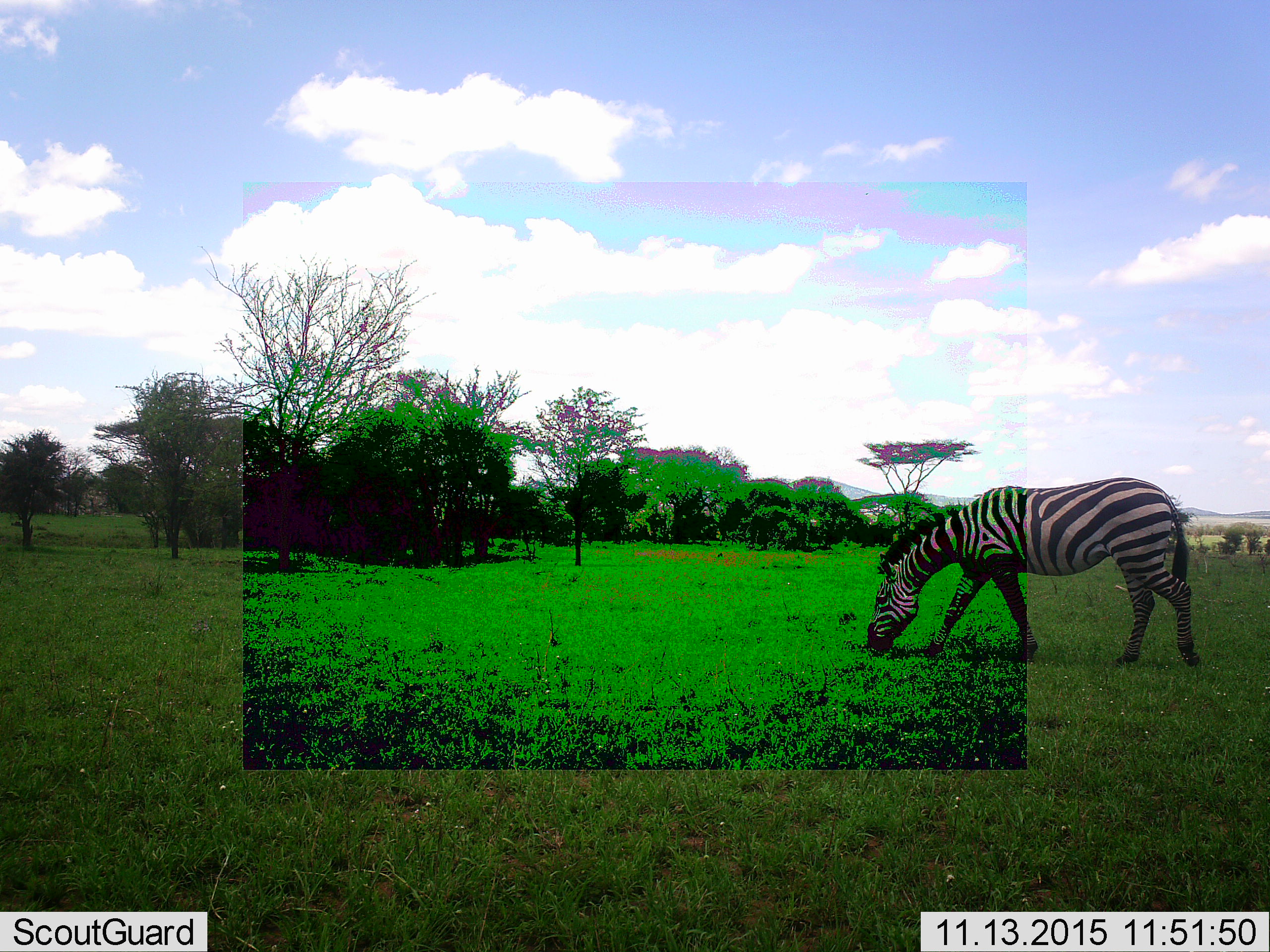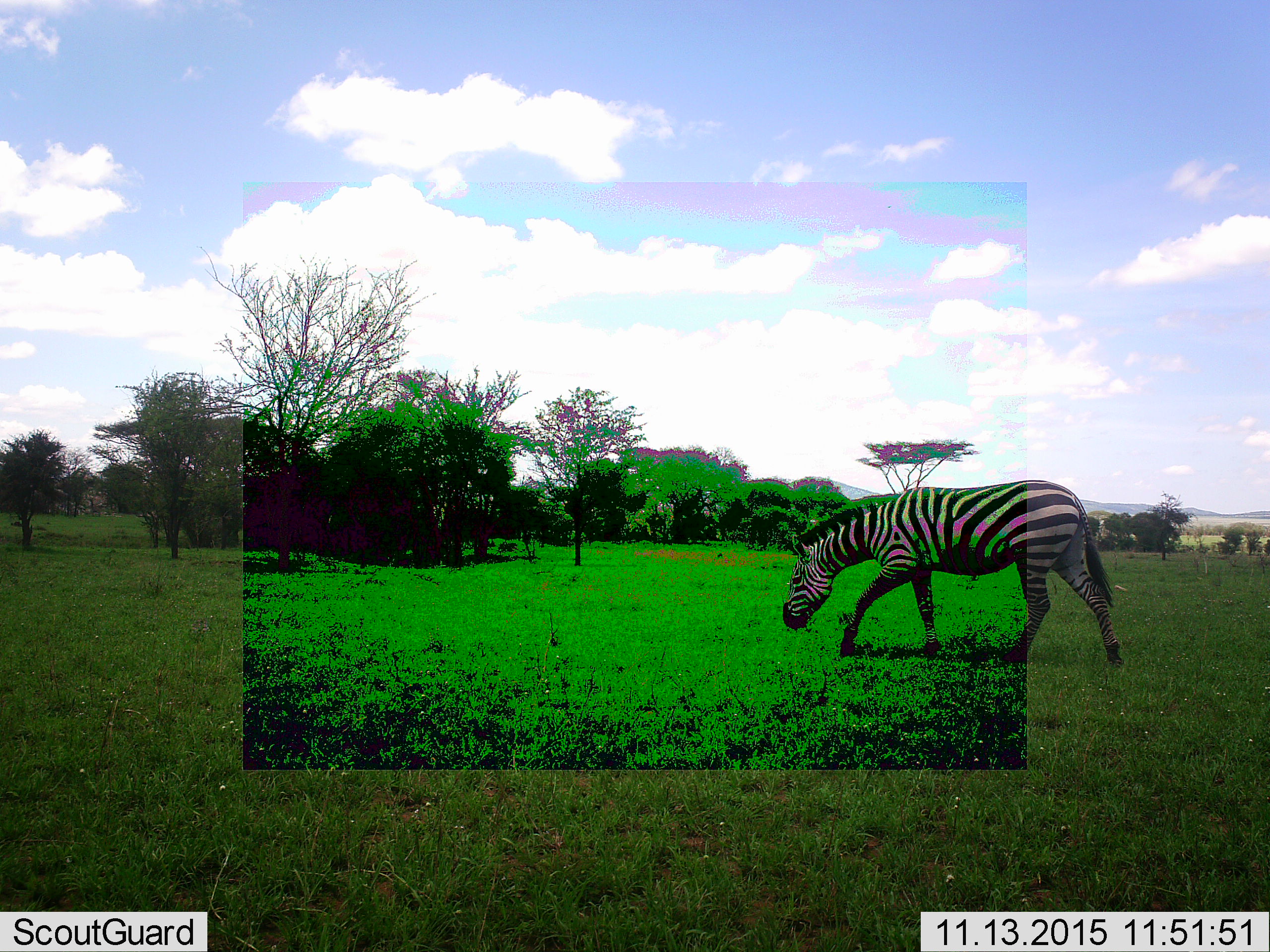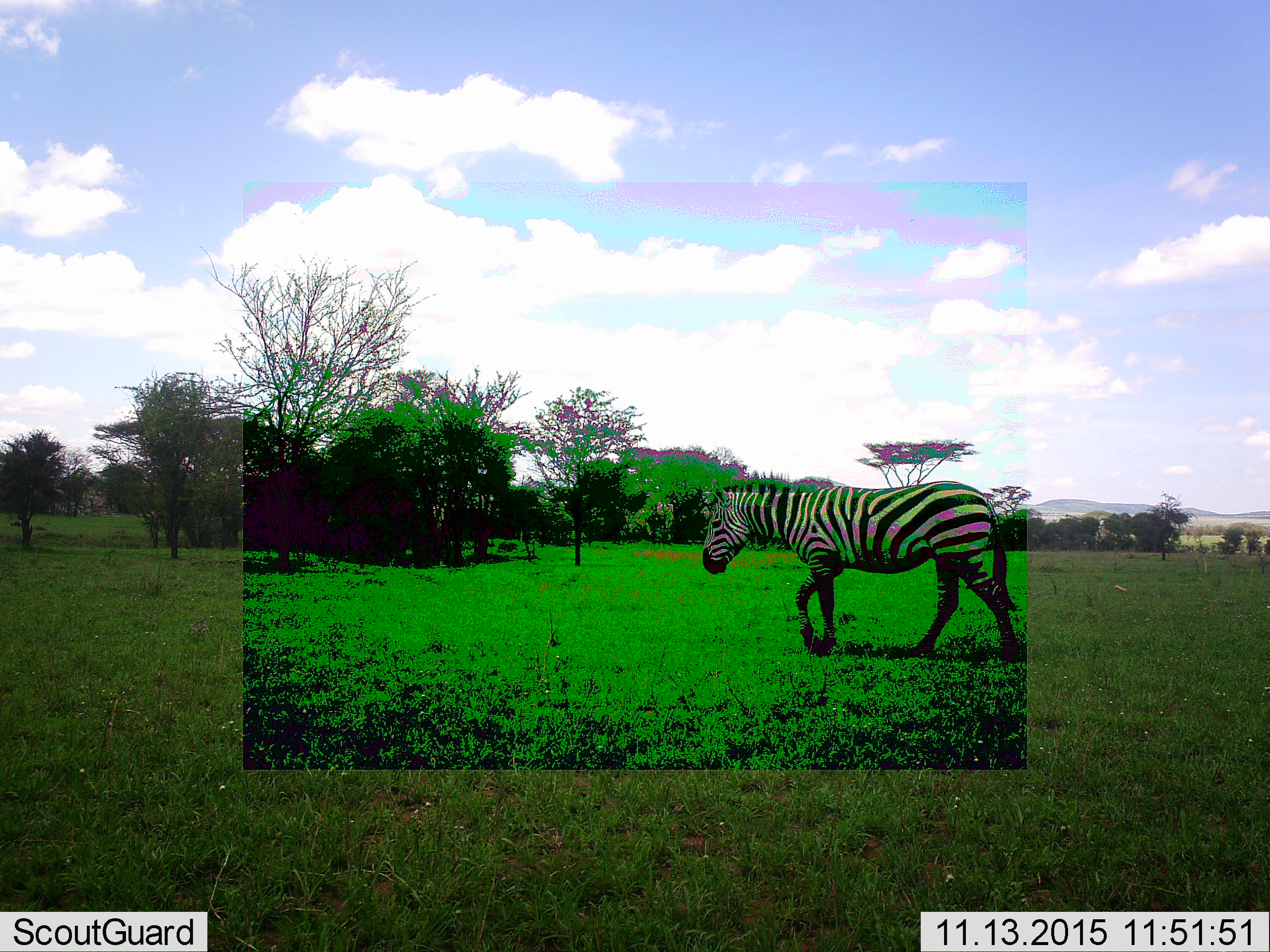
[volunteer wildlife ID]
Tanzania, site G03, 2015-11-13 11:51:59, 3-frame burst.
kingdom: Animalia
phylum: Chordata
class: Mammalia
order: Perissodactyla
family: Equidae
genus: Equus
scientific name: Equus quagga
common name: plains zebra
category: zebra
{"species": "zebra (plains zebra) (Equus quagga)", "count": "1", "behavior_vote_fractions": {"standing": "0%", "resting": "0%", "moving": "71%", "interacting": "0%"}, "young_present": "0%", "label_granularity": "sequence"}